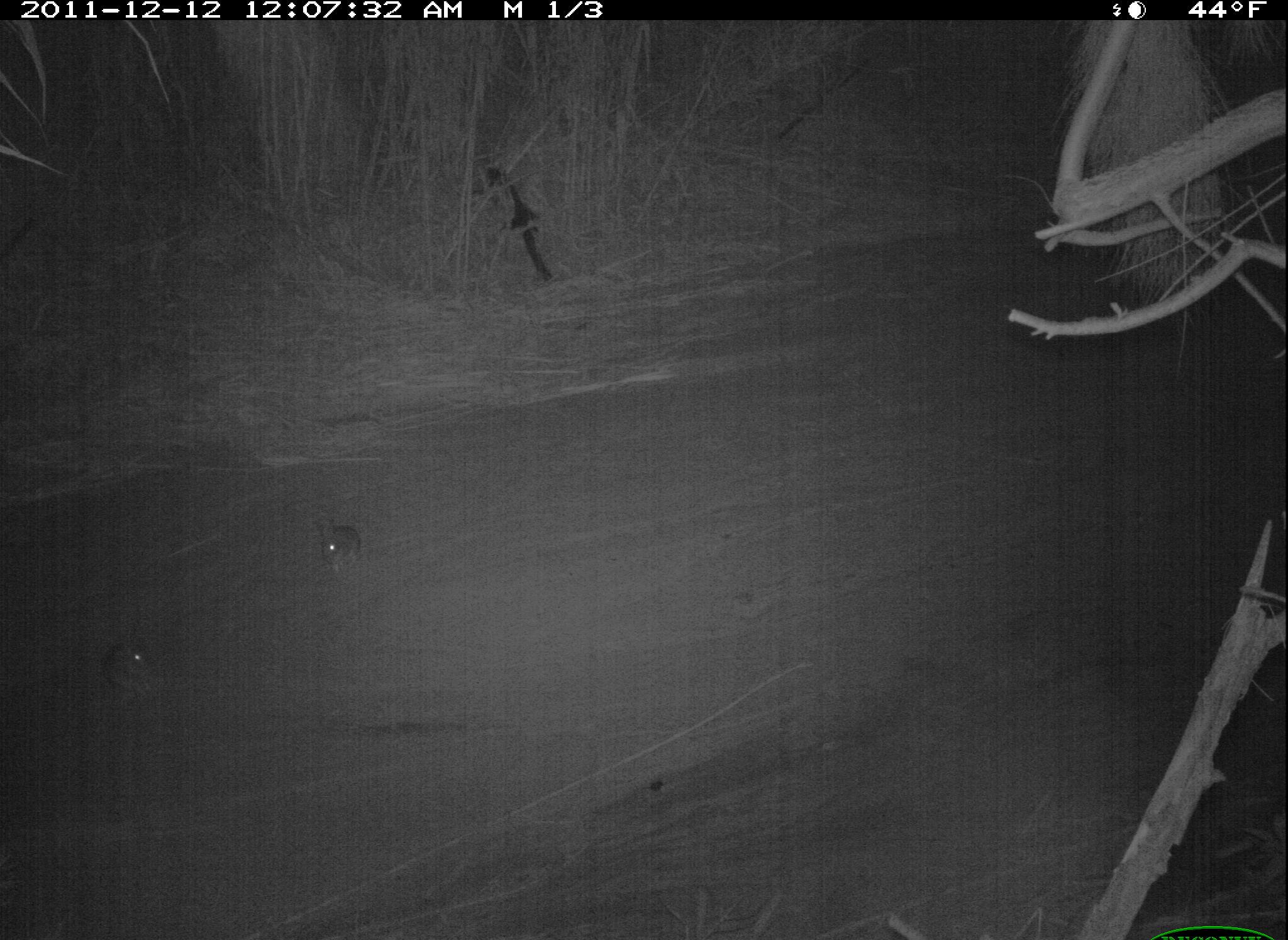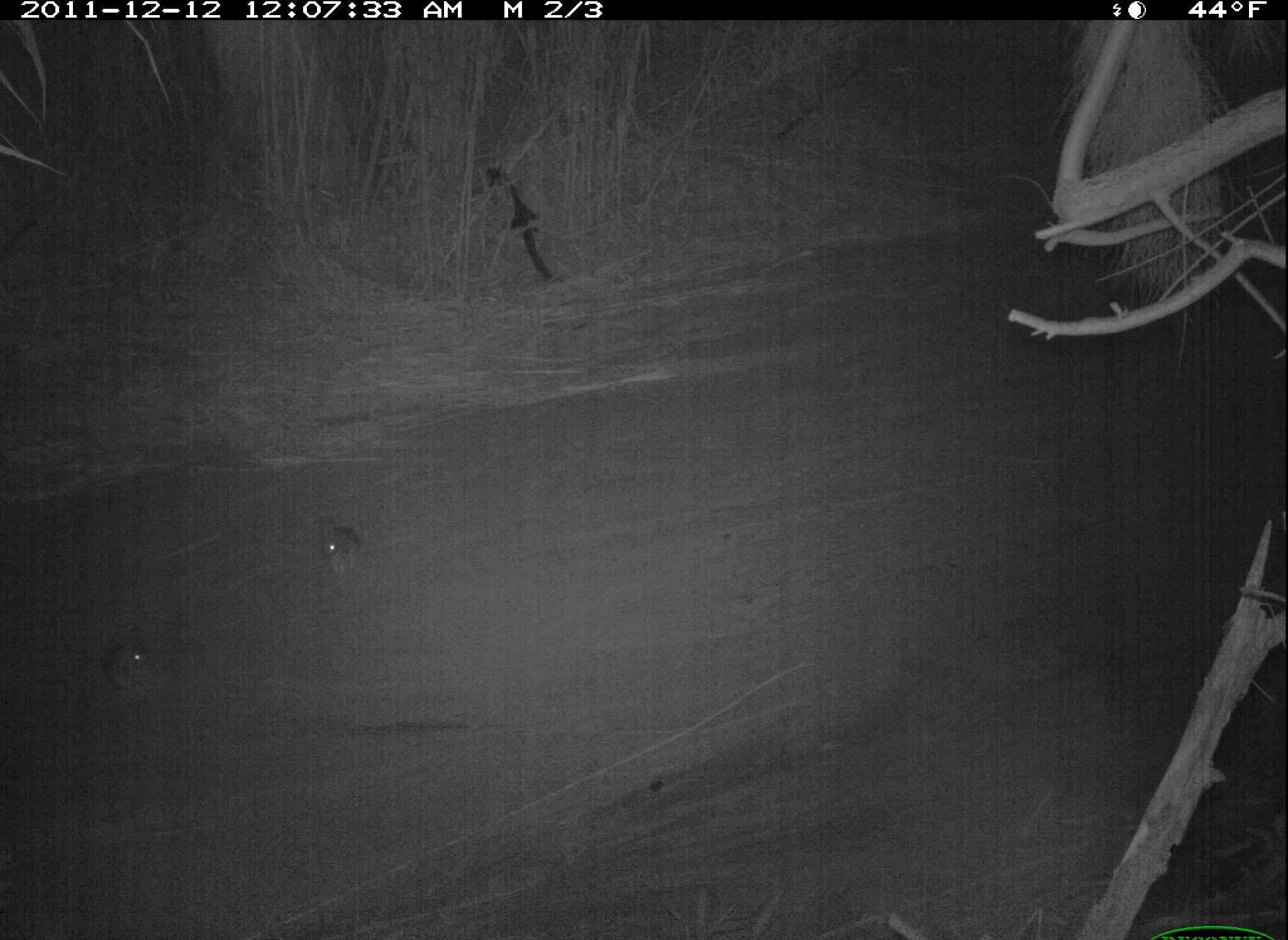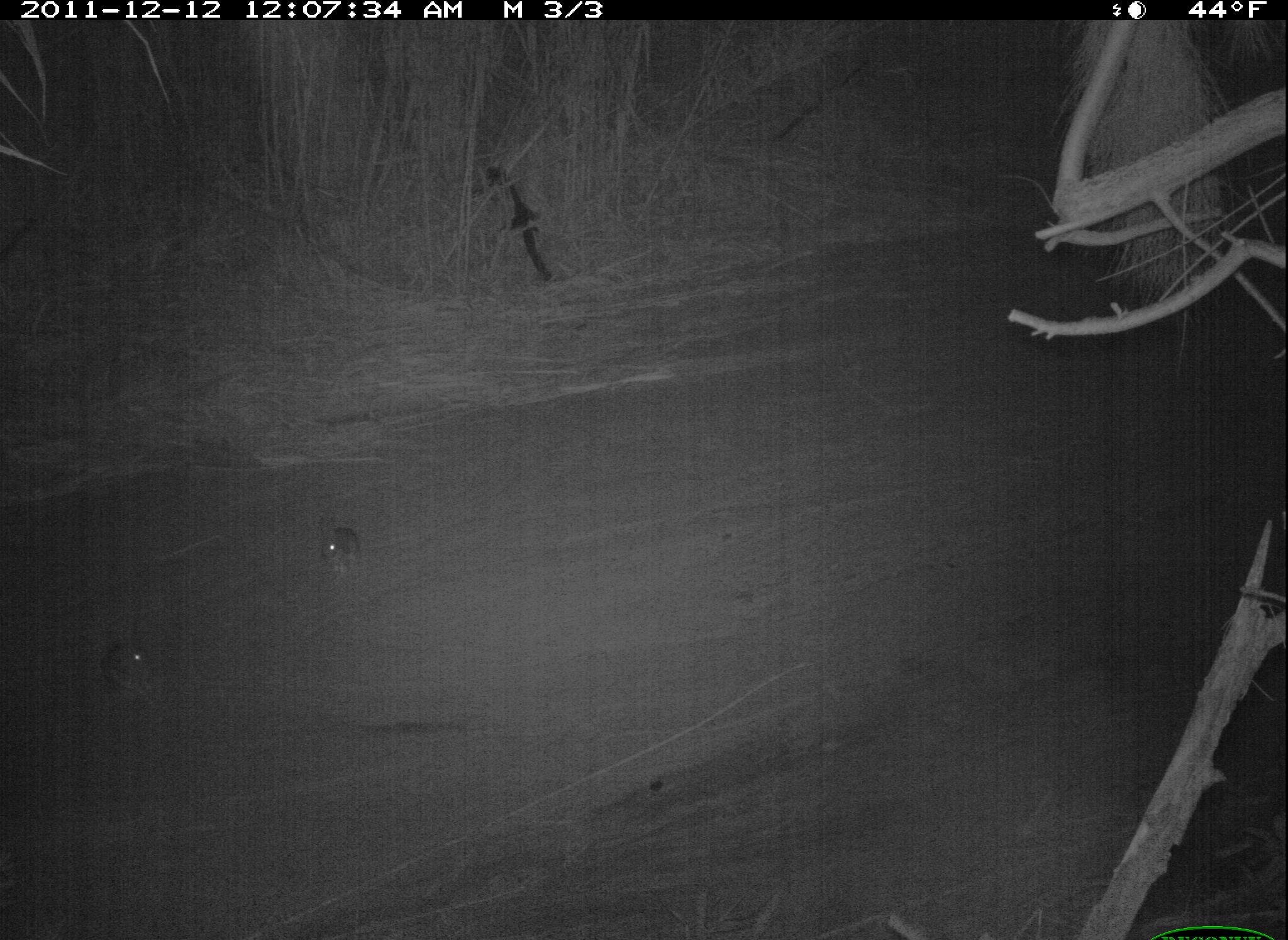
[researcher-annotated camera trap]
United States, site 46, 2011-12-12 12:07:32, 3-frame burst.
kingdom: Animalia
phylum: Chordata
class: Mammalia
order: Lagomorpha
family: Leporidae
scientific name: Leporidae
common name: rabbits and hares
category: rabbit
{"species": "rabbit (rabbits and hares) (Leporidae)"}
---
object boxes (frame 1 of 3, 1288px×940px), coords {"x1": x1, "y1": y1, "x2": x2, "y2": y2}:
rabbit: {"x1": 304, "y1": 504, "x2": 377, "y2": 577}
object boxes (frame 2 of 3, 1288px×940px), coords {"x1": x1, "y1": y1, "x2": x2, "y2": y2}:
rabbit: {"x1": 308, "y1": 506, "x2": 374, "y2": 591}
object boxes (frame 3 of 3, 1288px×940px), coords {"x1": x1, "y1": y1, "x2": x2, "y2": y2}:
rabbit: {"x1": 299, "y1": 515, "x2": 375, "y2": 583}; {"x1": 100, "y1": 631, "x2": 161, "y2": 697}